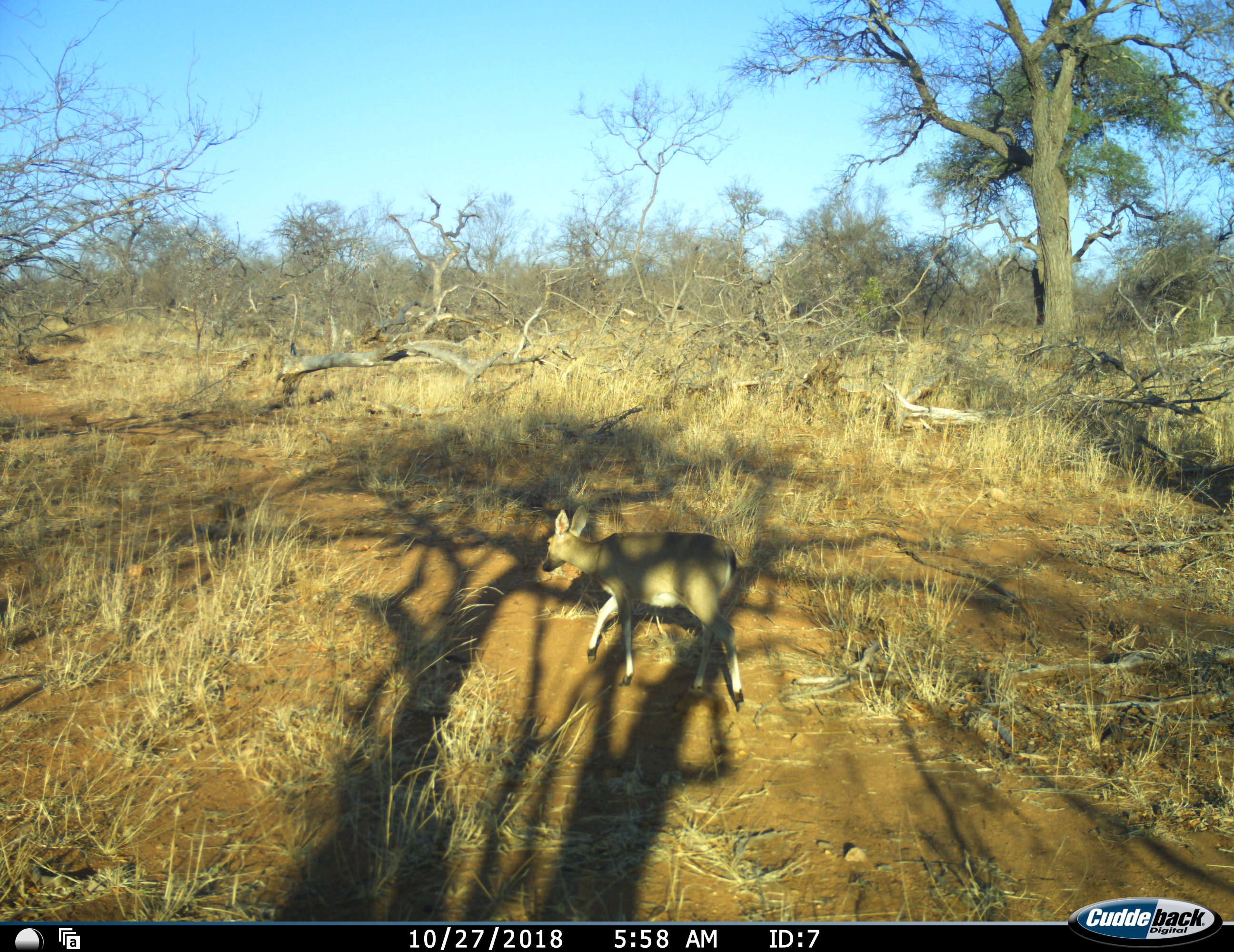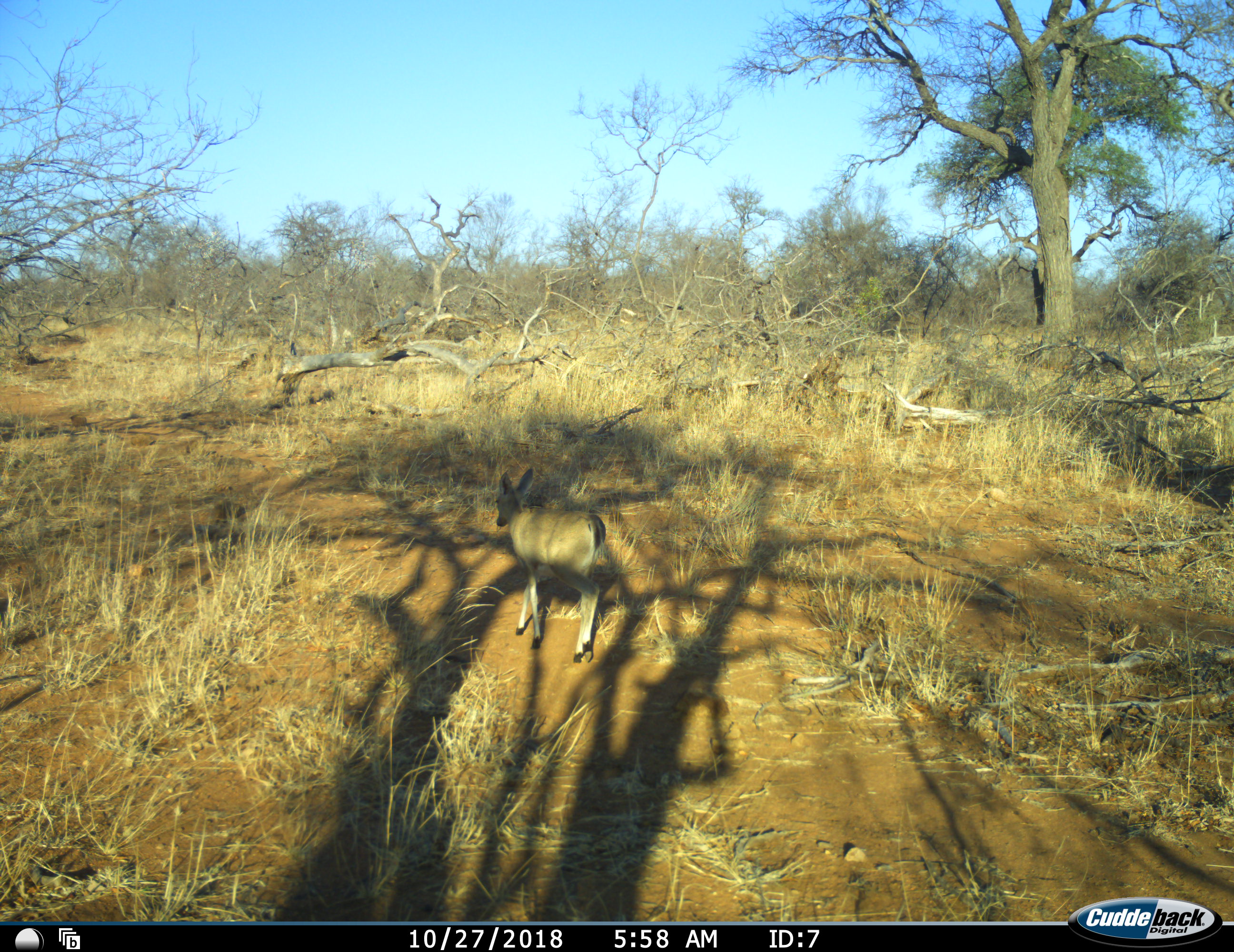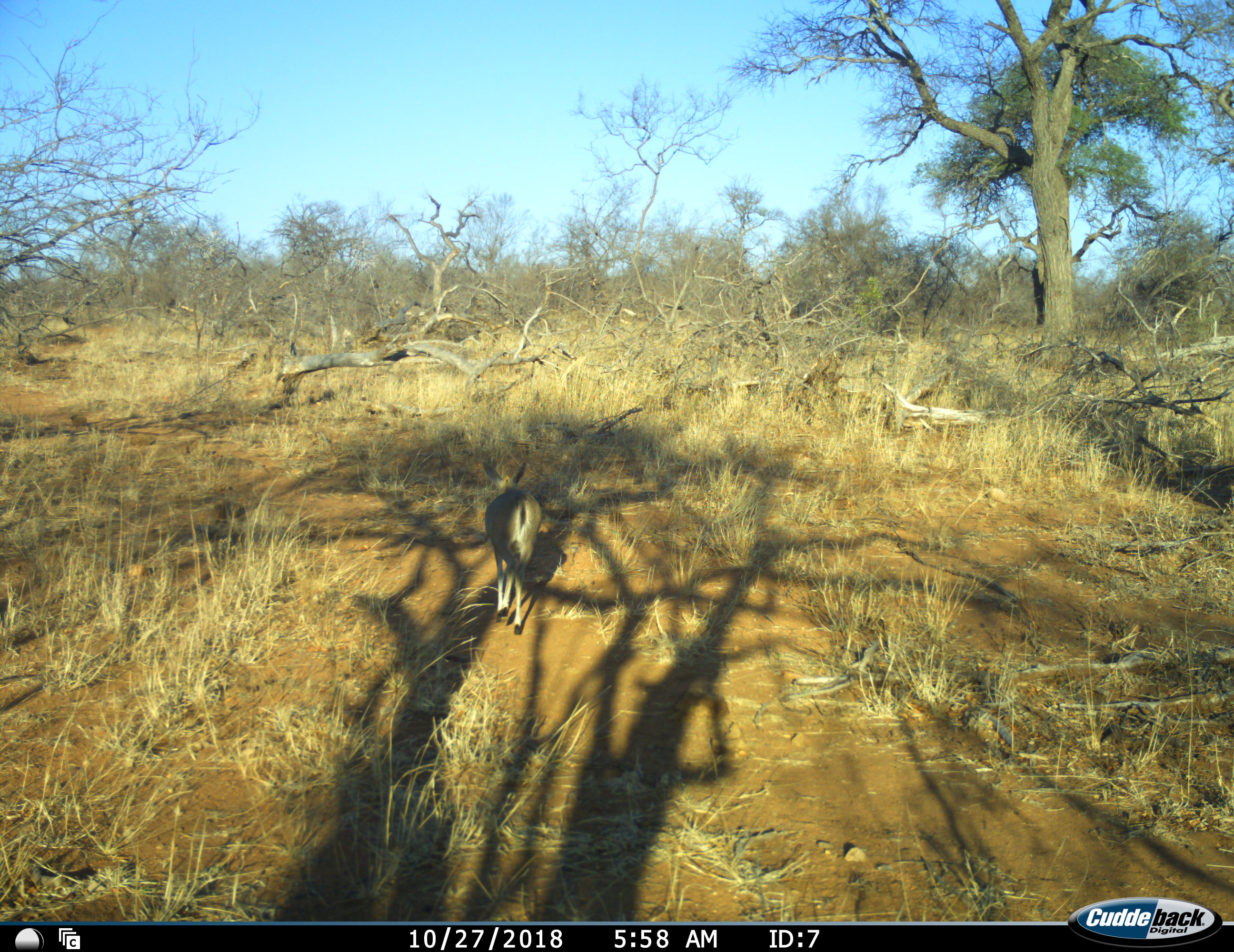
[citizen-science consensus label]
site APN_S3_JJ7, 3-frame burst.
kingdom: Animalia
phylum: Chordata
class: Mammalia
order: Artiodactyla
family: Bovidae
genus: Sylvicapra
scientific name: Sylvicapra grimmia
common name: common duiker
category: duikercommongrey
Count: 1.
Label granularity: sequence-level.